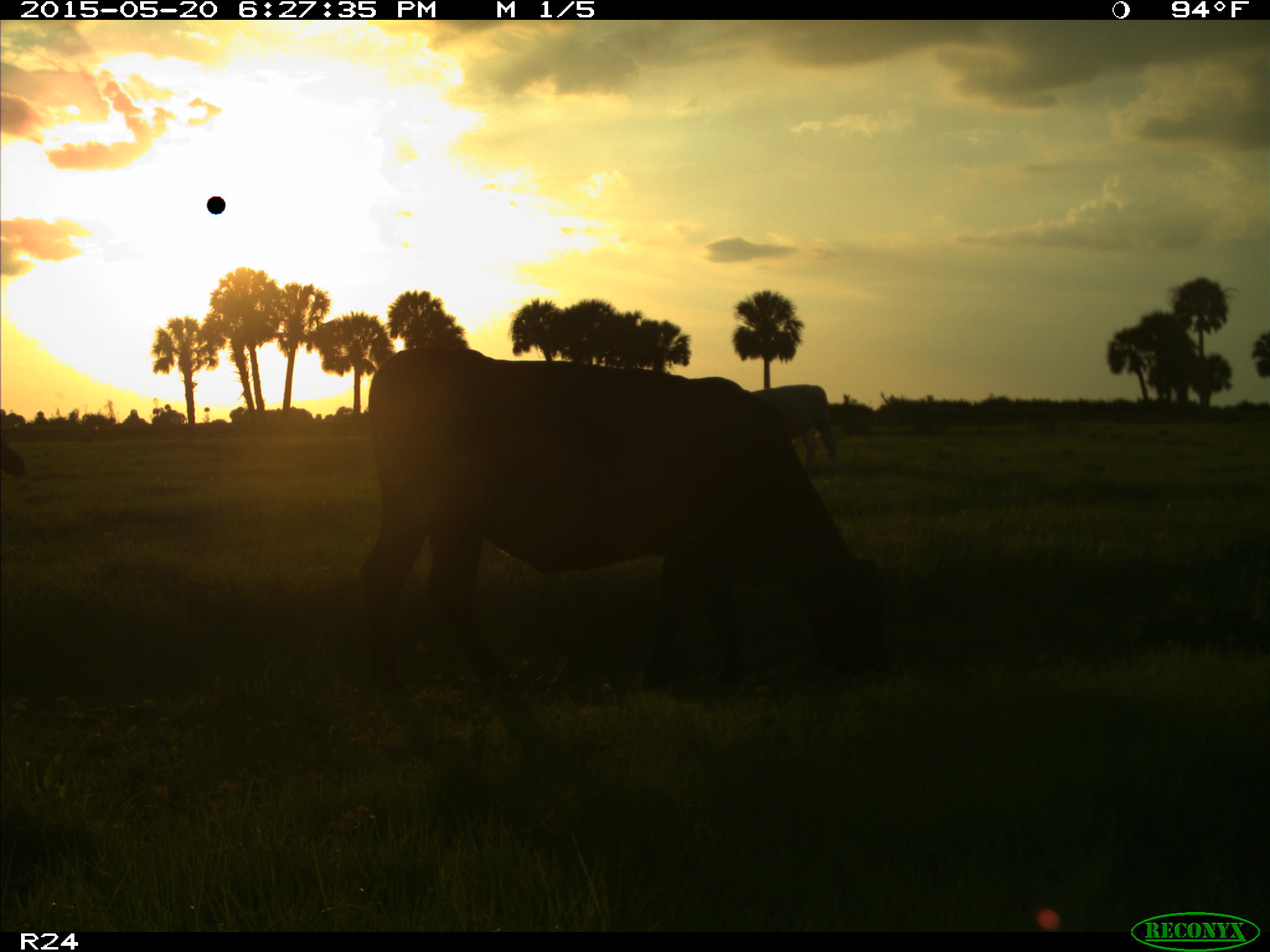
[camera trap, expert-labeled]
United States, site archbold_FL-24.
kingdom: Animalia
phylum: Chordata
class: Mammalia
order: Artiodactyla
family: Bovidae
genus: Bos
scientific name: Bos taurus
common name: domestic cow